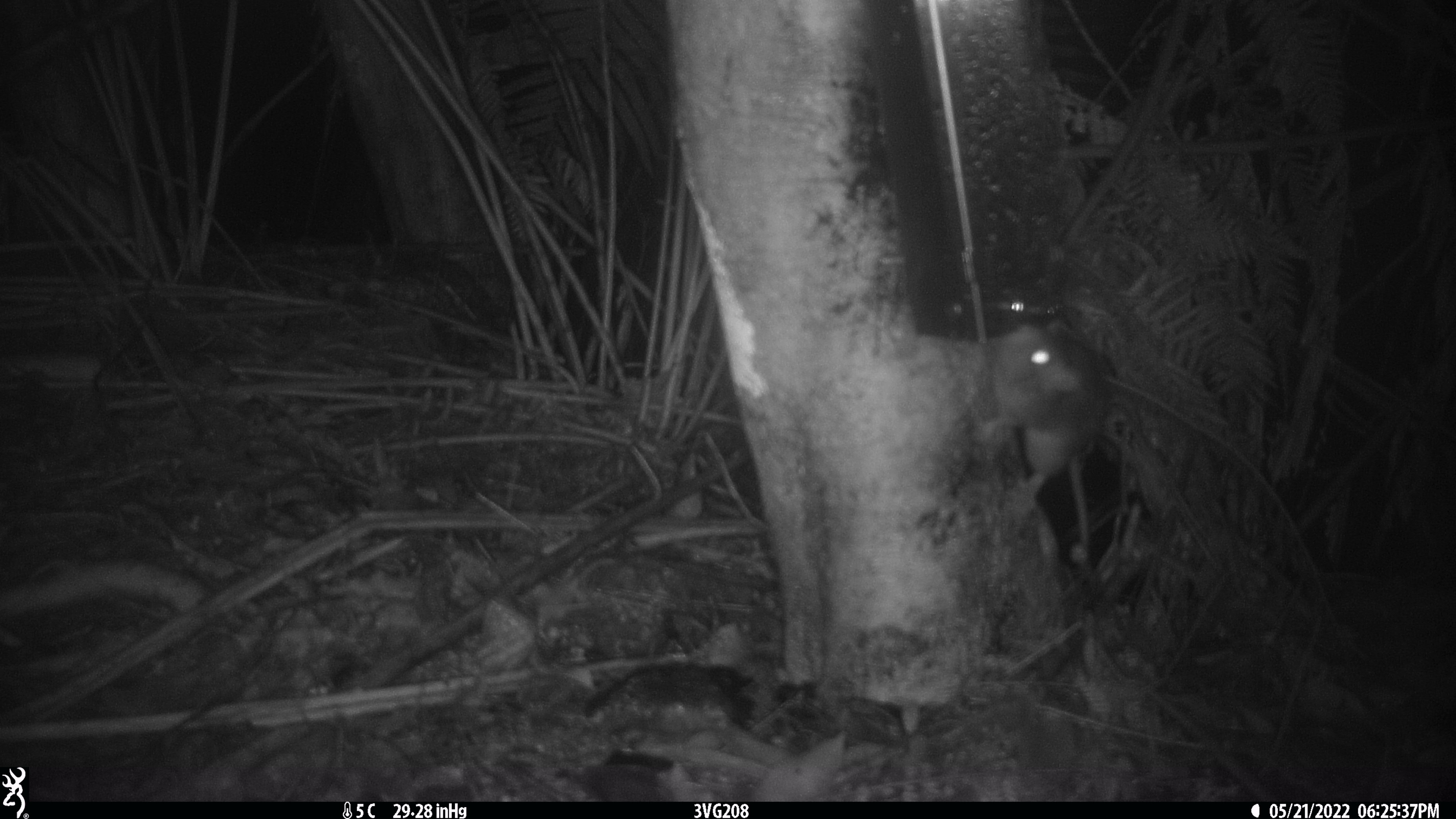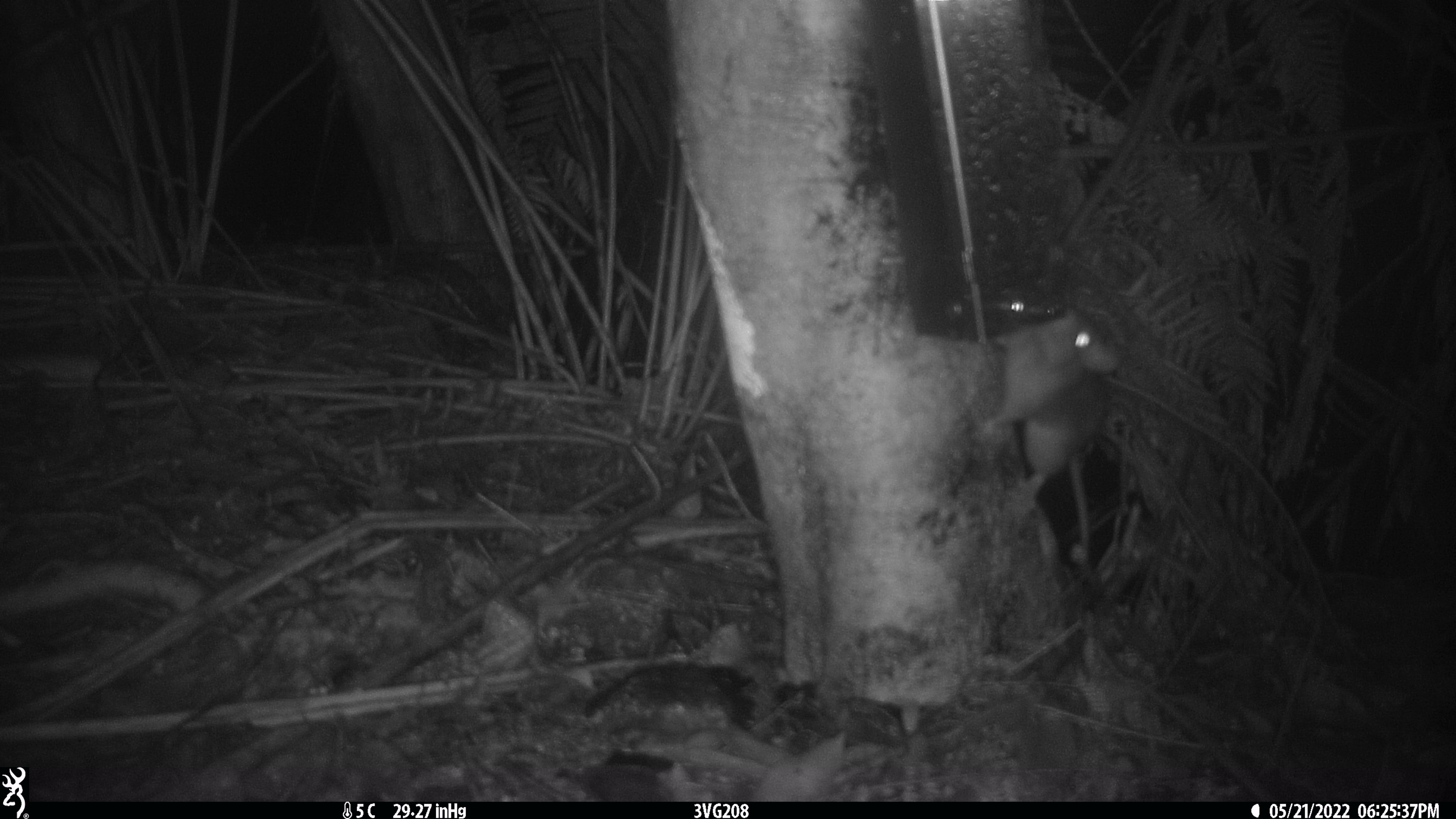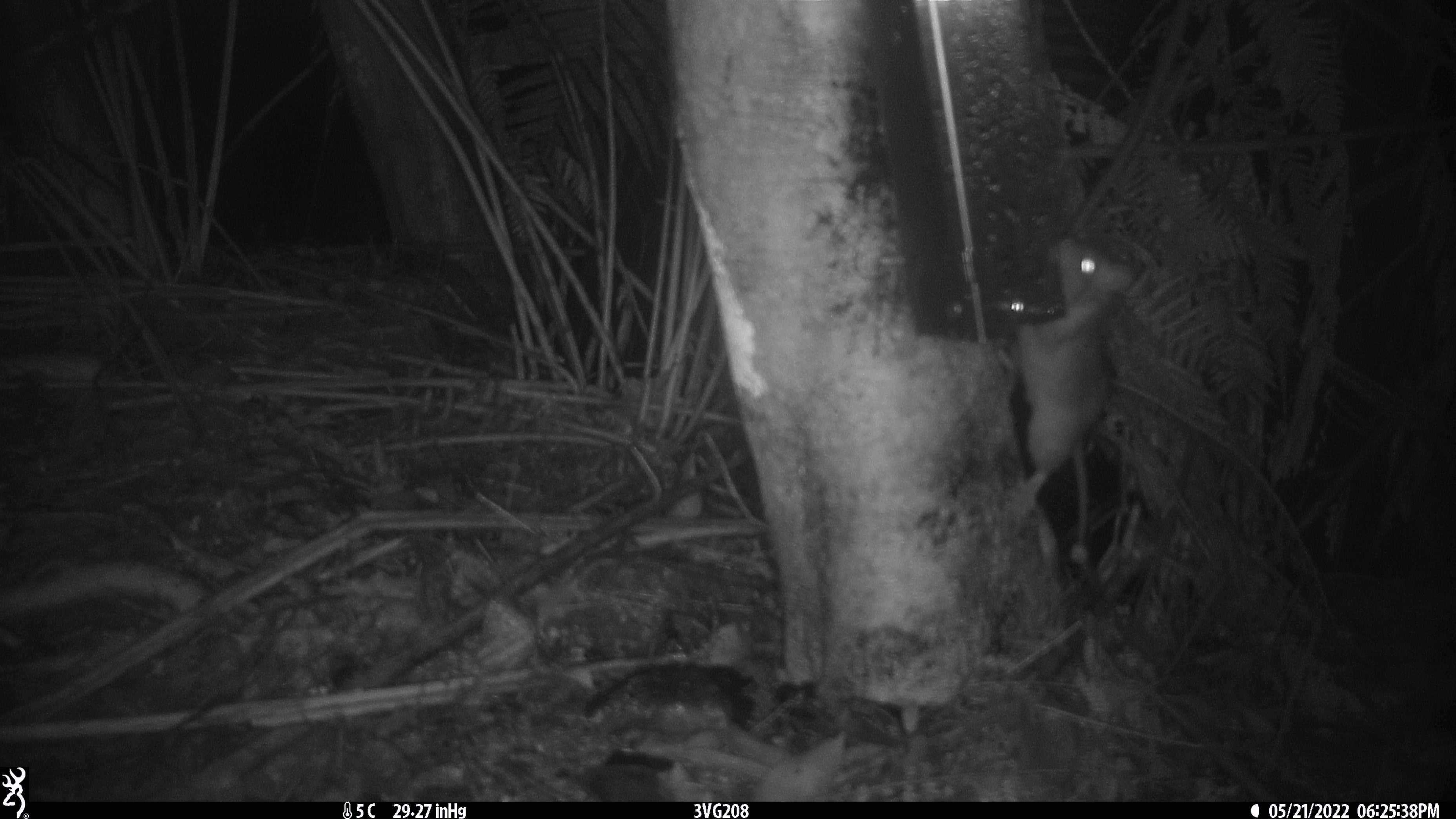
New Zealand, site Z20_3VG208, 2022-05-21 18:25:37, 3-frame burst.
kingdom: Animalia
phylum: Chordata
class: Mammalia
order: Rodentia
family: Muridae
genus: Rattus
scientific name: Rattus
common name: rat